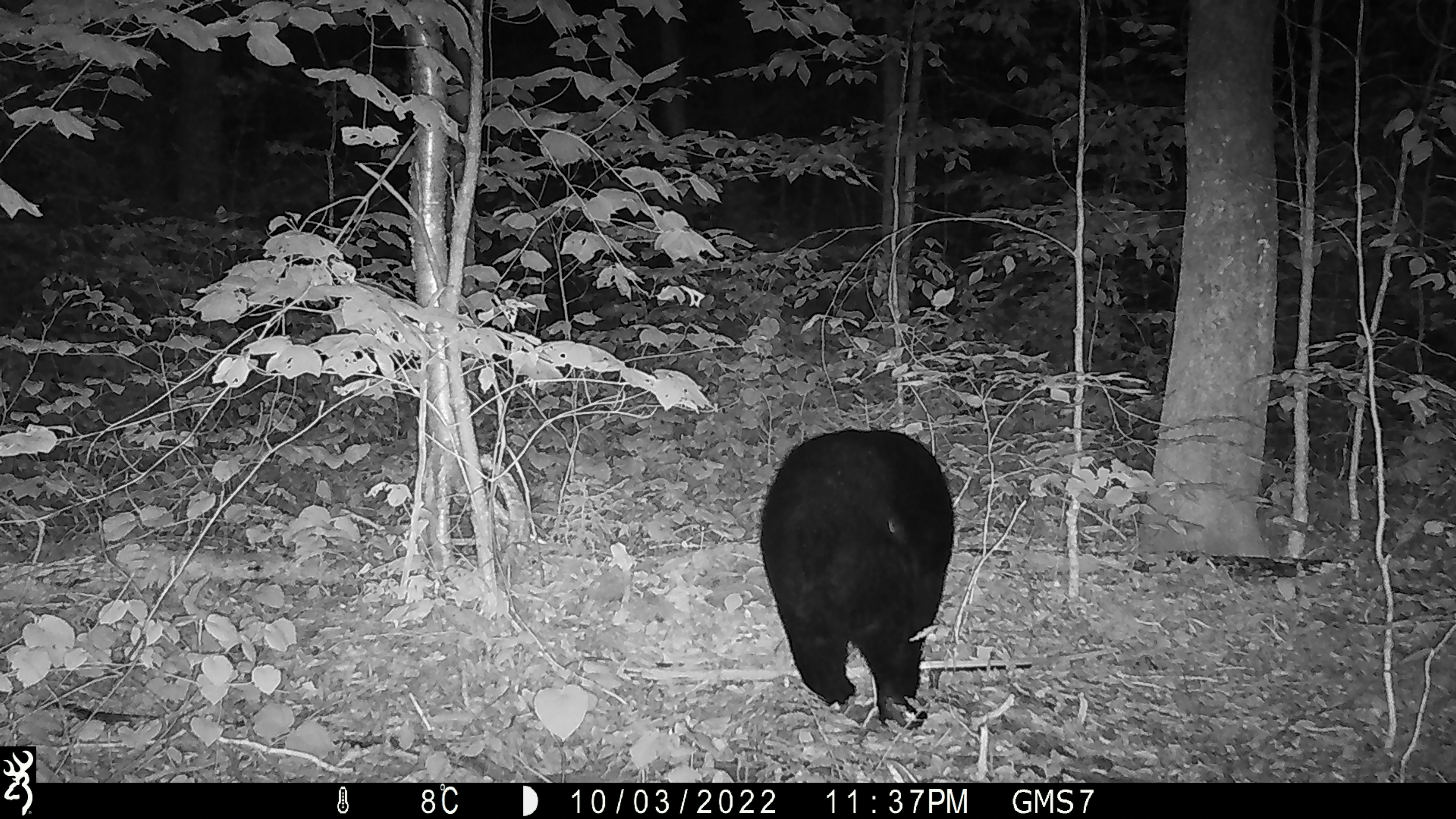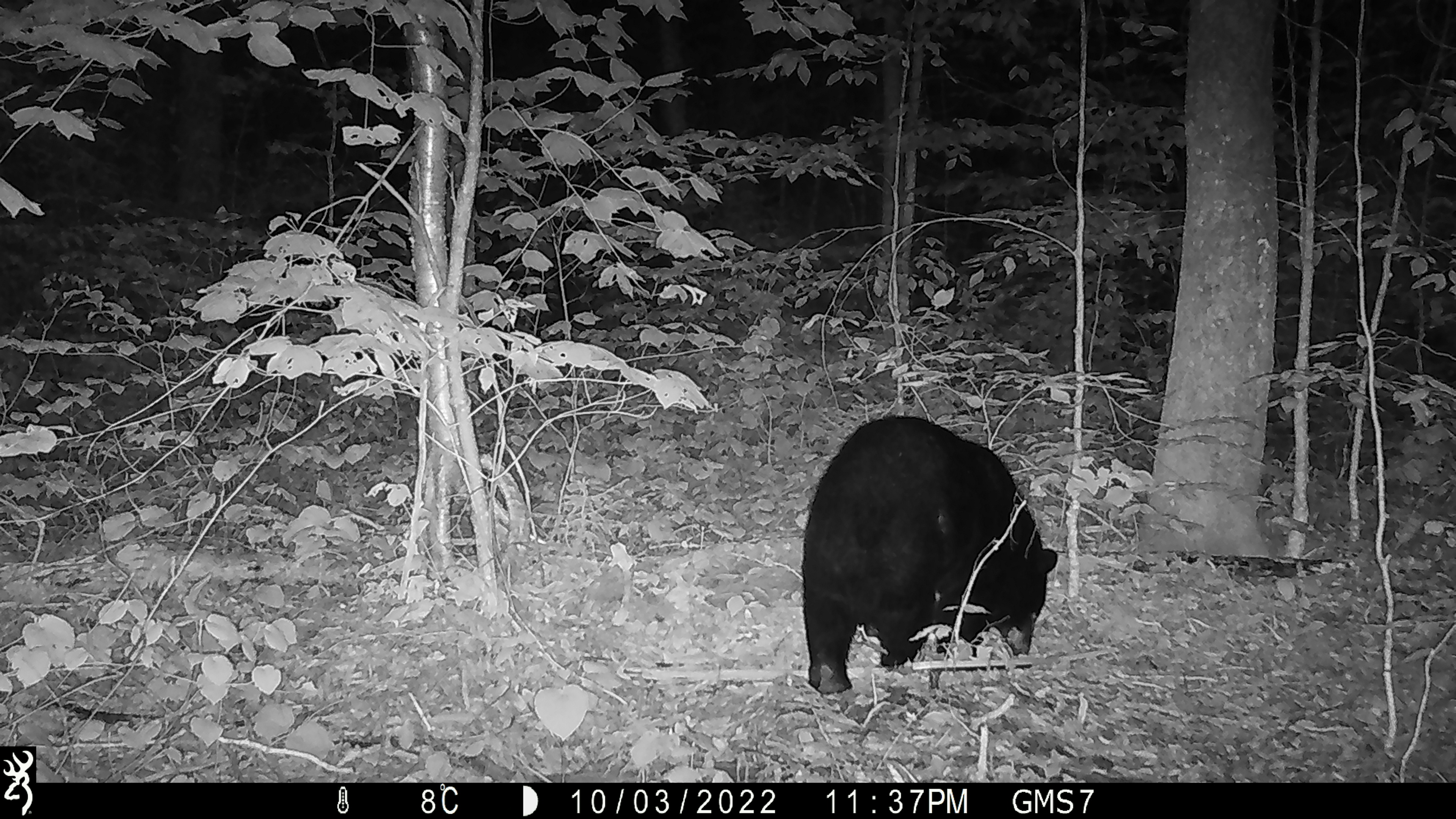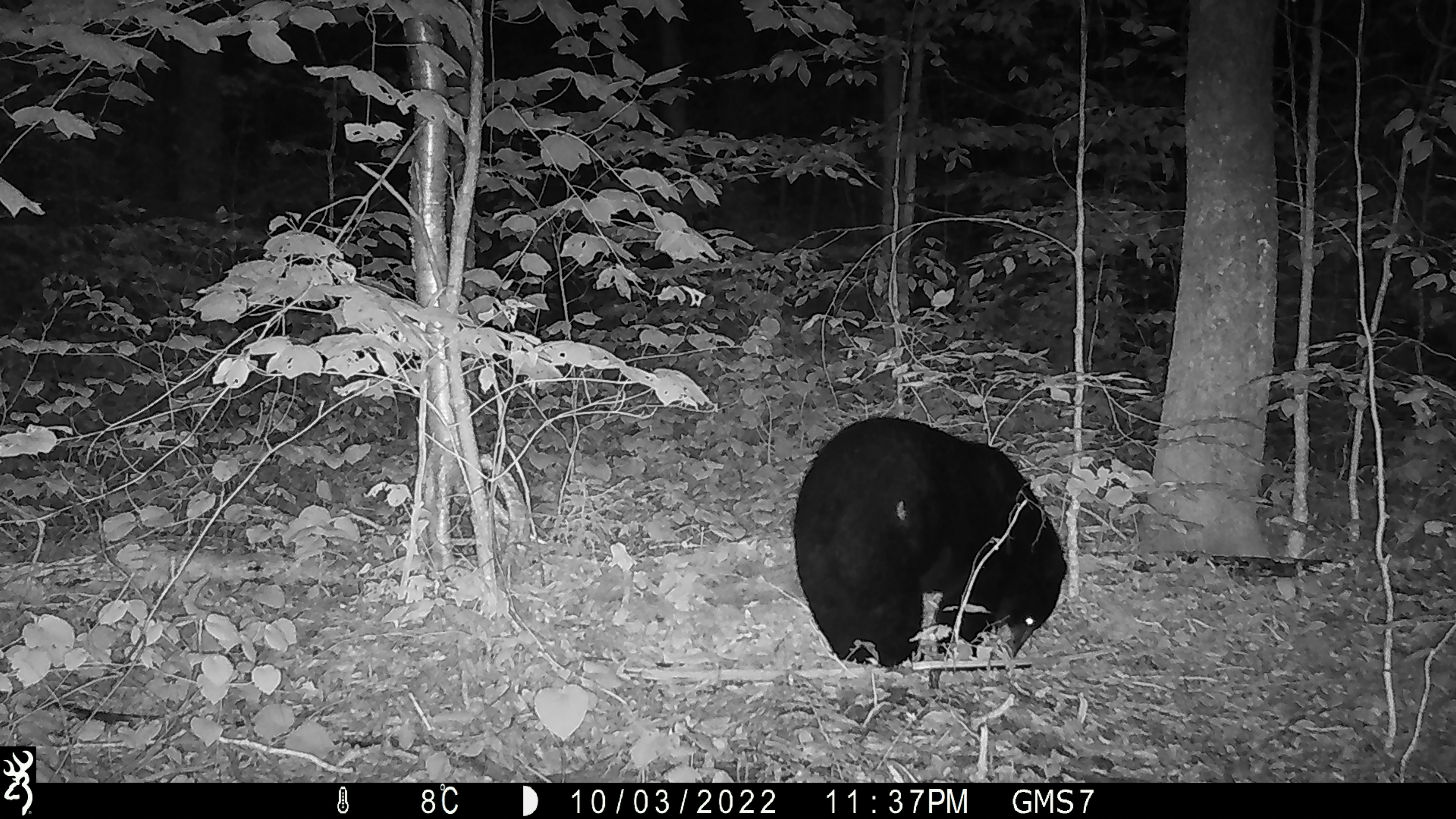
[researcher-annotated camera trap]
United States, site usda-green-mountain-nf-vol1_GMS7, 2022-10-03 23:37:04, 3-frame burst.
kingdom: Animalia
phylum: Chordata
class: Mammalia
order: Carnivora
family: Ursidae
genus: Ursus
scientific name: Ursus americanus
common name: black bear